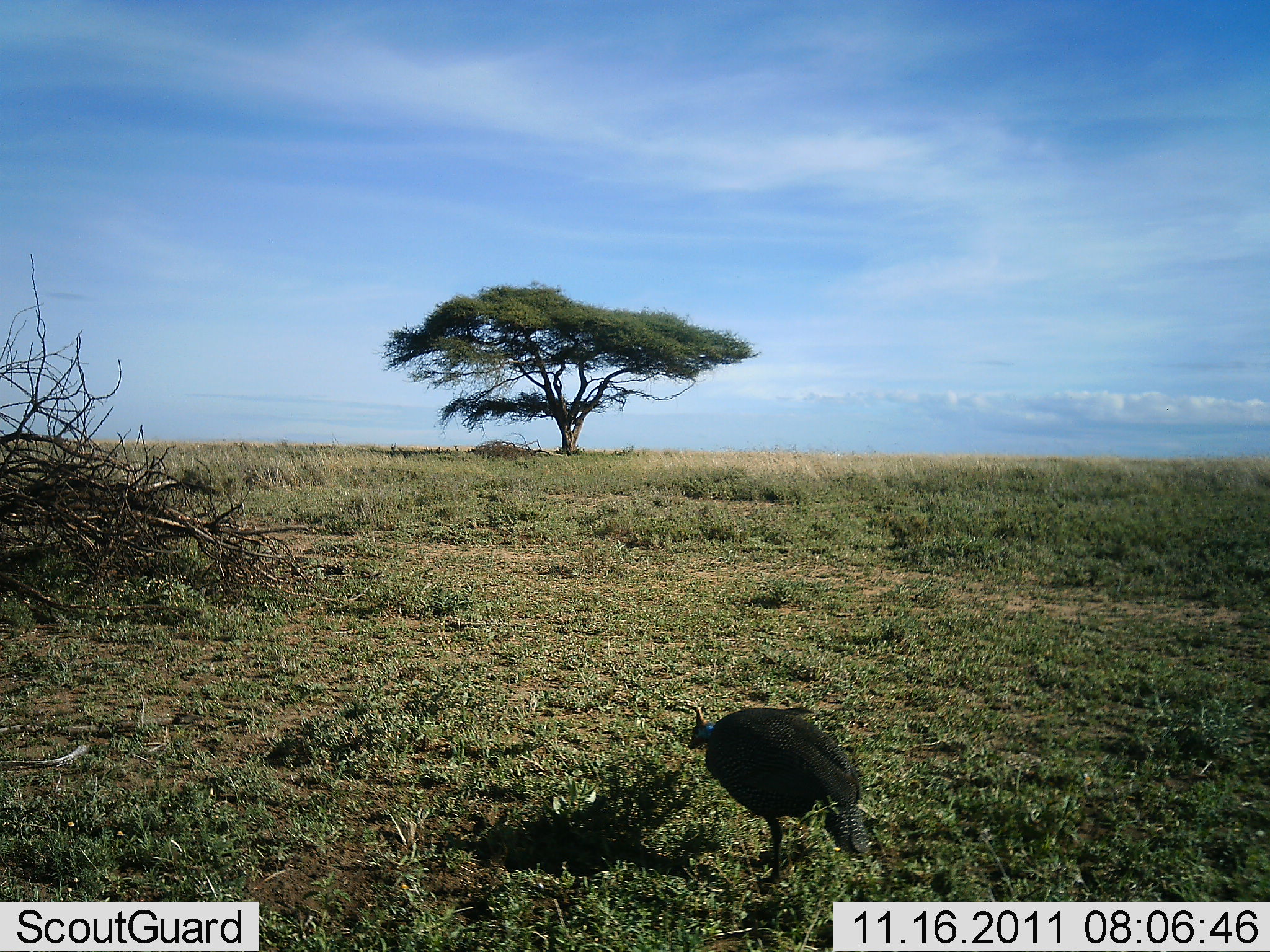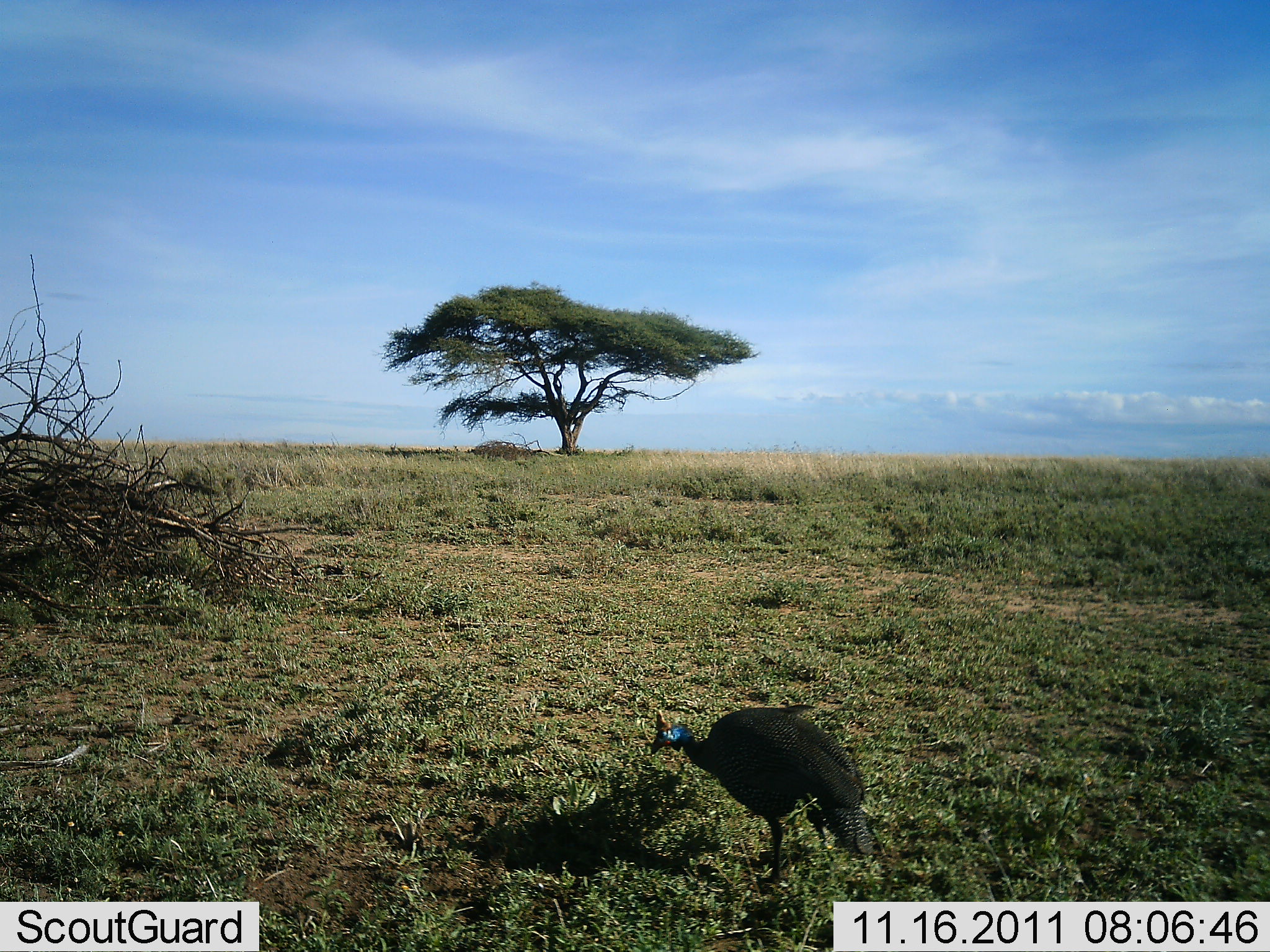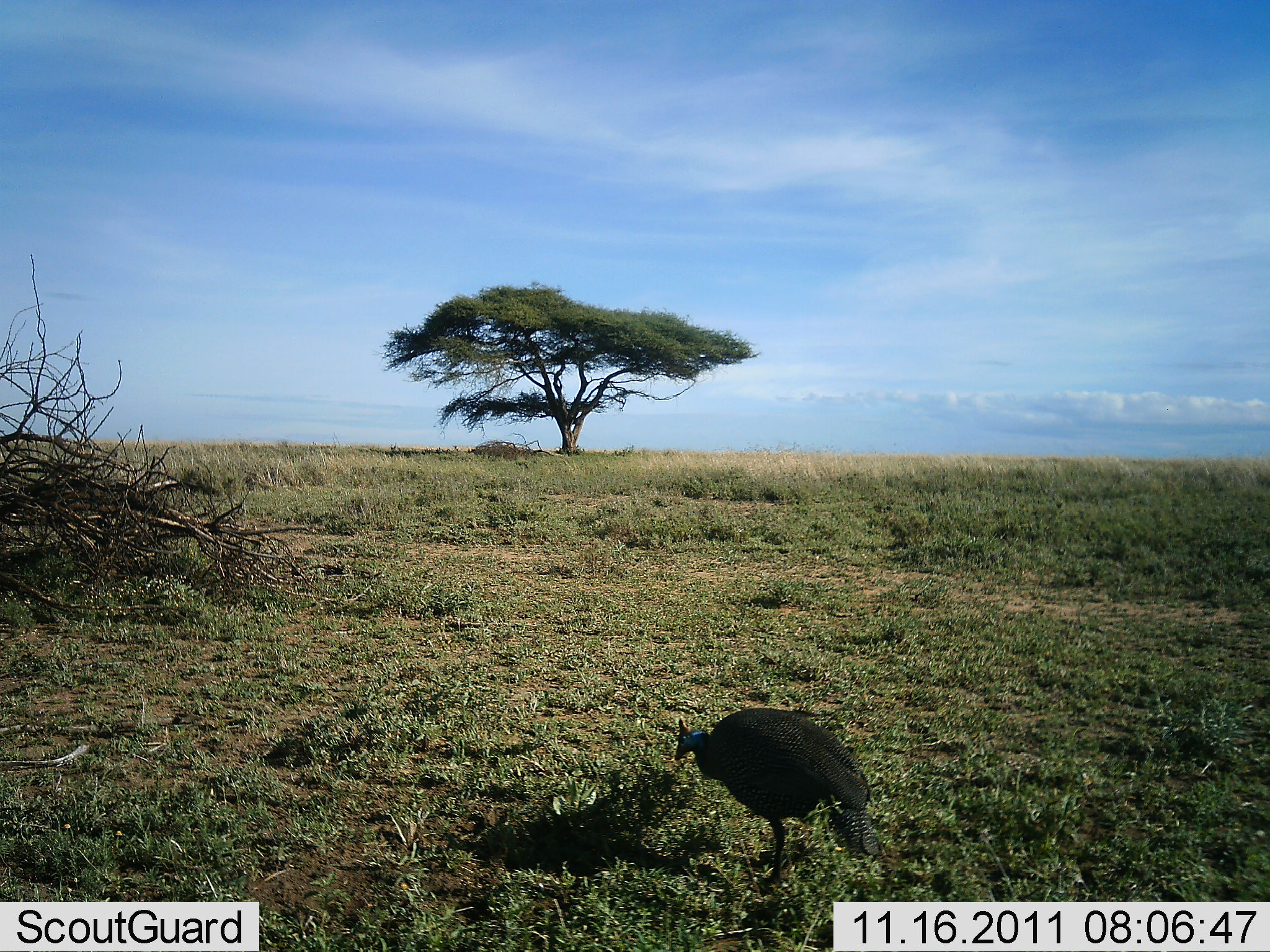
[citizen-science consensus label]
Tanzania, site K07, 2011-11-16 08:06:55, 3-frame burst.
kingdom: Animalia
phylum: Chordata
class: Aves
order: Galliformes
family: Numididae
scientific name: Numididae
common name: guinea fowl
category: guineafowl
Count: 1.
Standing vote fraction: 54%.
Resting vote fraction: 0%.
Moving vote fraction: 0%.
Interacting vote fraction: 0%.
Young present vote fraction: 0%.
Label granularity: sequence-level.